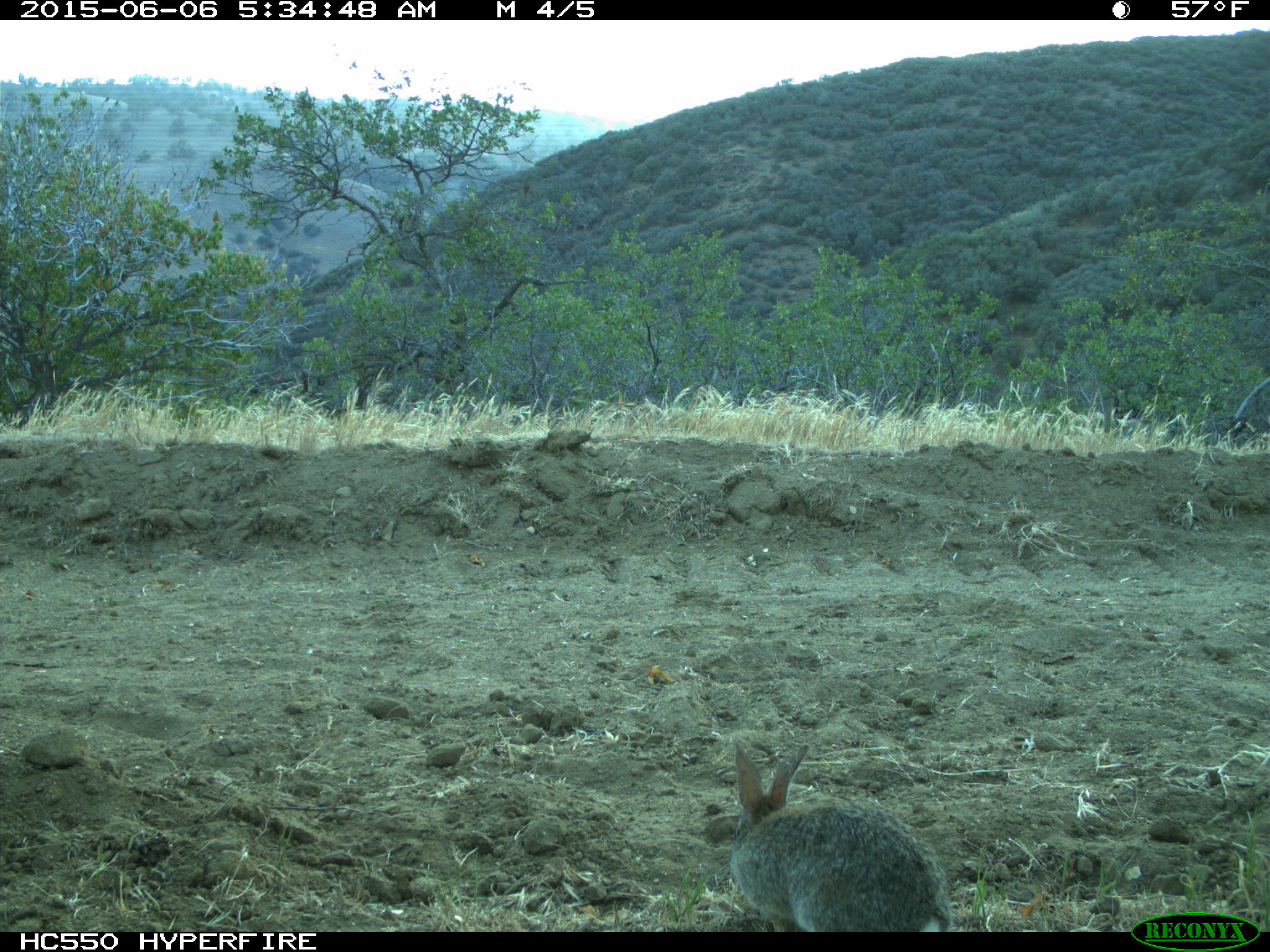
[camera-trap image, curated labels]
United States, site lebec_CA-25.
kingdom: Animalia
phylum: Chordata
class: Mammalia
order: Lagomorpha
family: Leporidae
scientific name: Leporidae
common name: rabbits and hares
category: unidentified rabbit